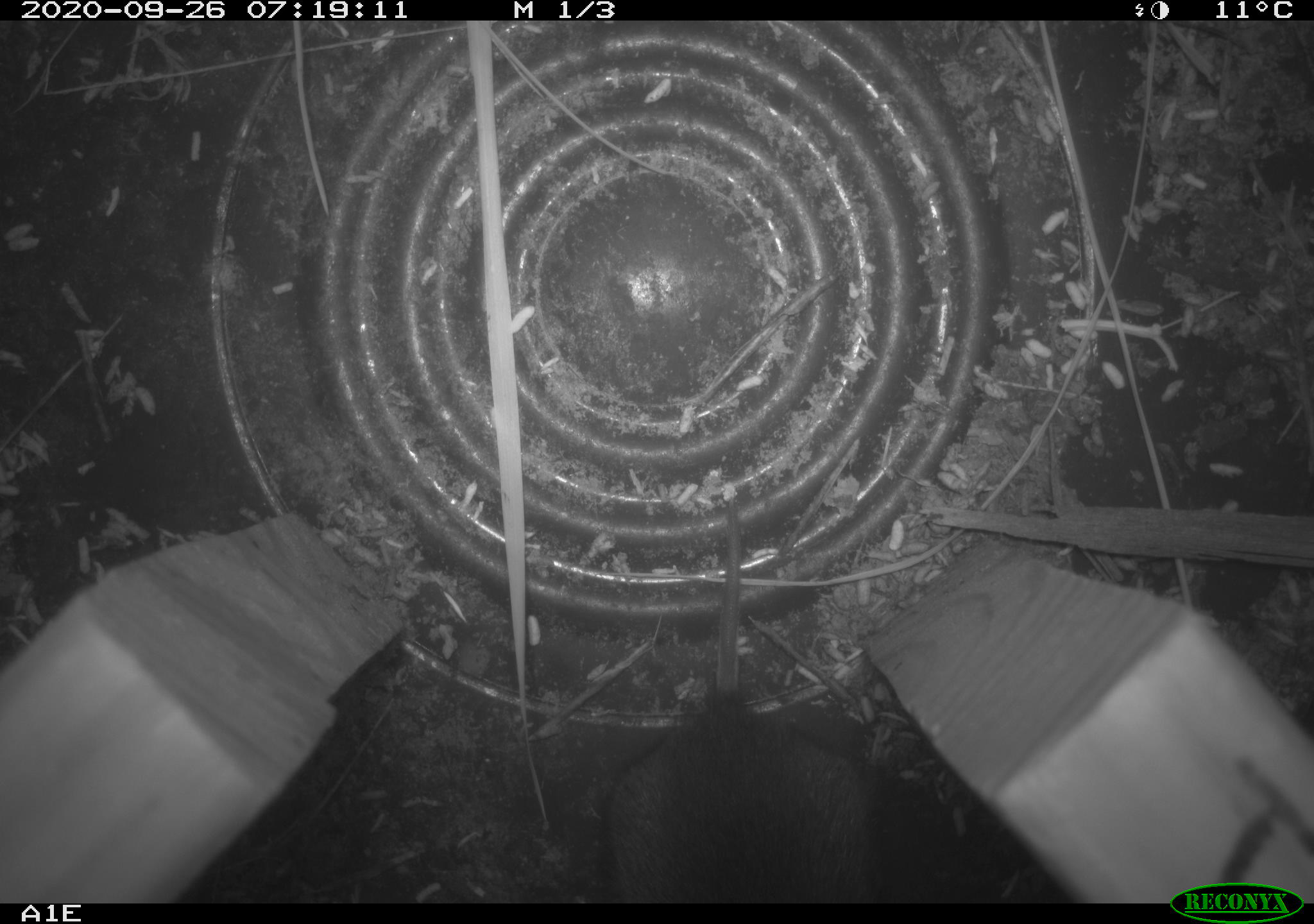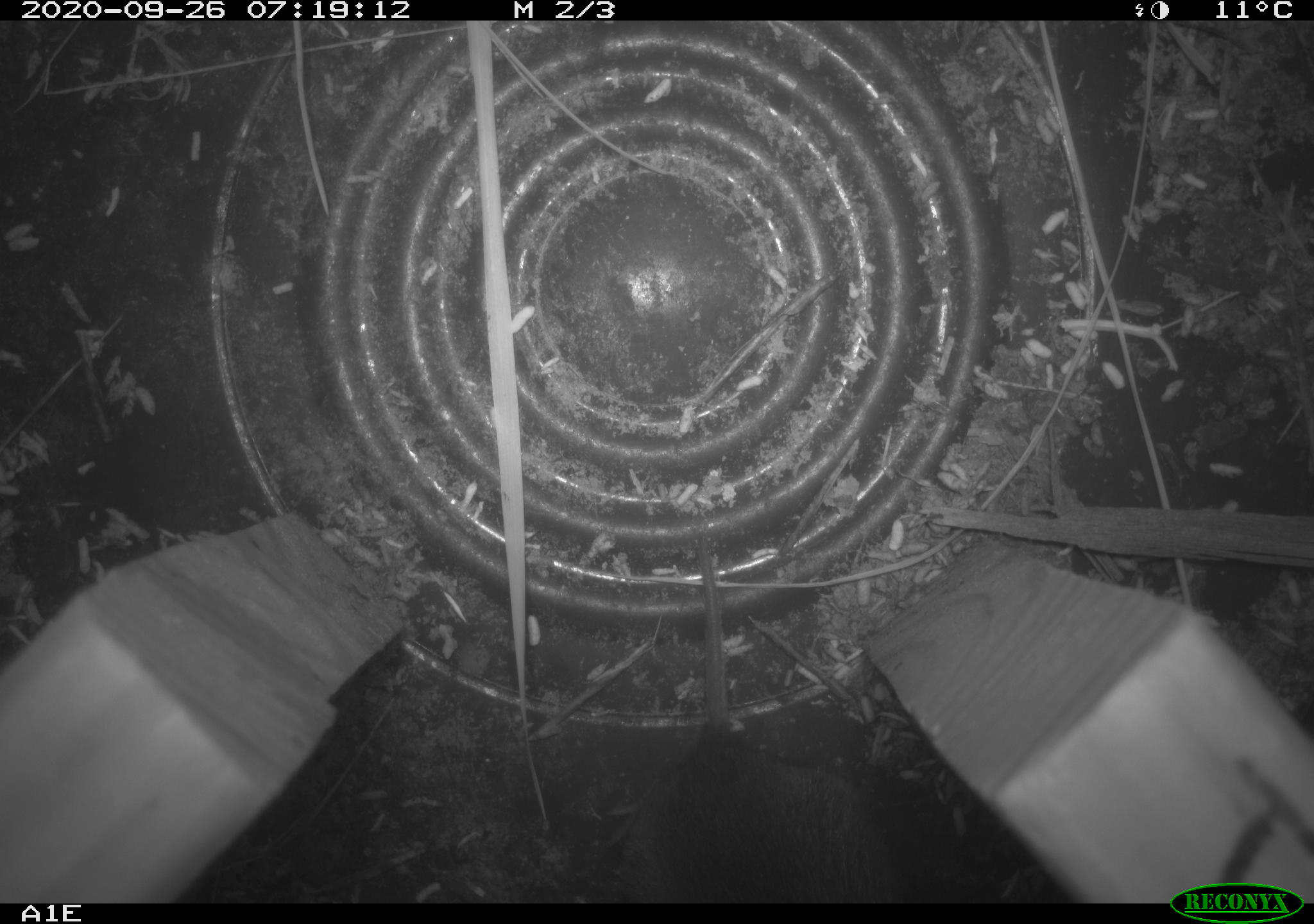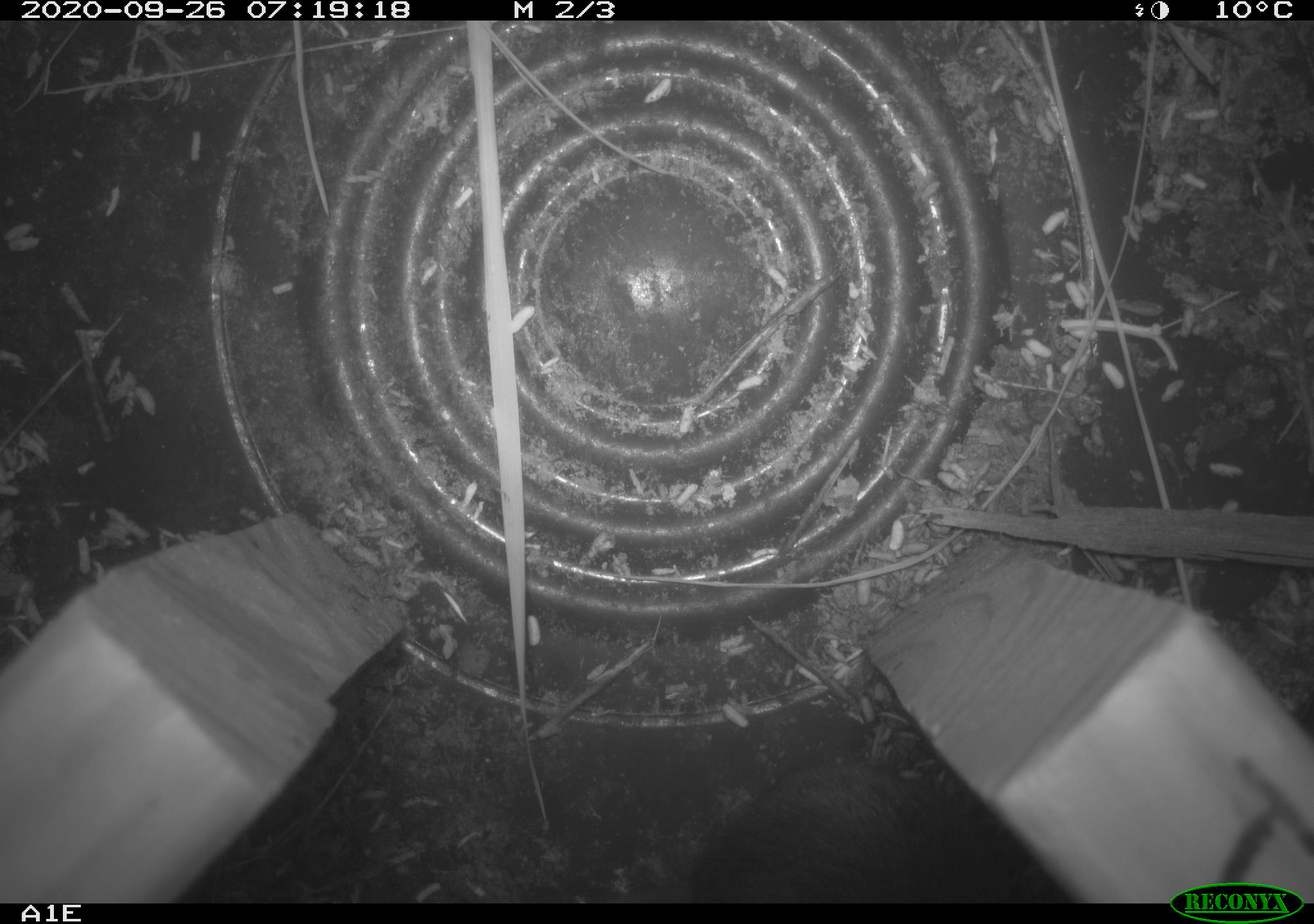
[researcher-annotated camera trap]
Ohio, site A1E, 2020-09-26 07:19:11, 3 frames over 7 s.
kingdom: Animalia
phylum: Chordata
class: Mammalia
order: Rodentia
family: Cricetidae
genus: Microtus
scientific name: Microtus pennsylvanicus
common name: meadow vole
Meadow vole (Microtus pennsylvanicus).